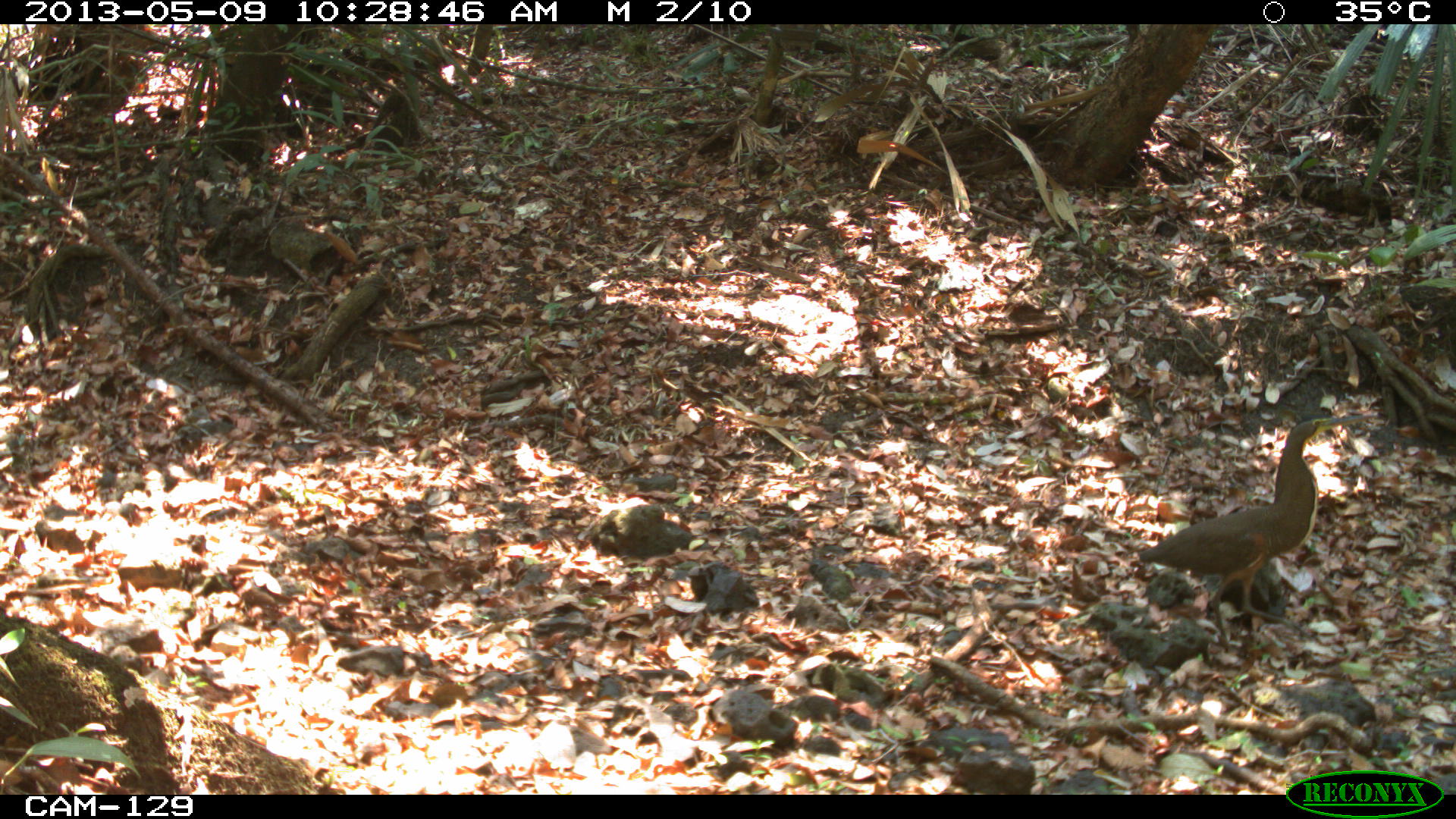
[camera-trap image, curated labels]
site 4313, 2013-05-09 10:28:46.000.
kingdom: Animalia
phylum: Chordata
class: Aves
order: Pelecaniformes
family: Ardeidae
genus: Tigrisoma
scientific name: Tigrisoma mexicanum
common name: bare-throated tiger-heron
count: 1